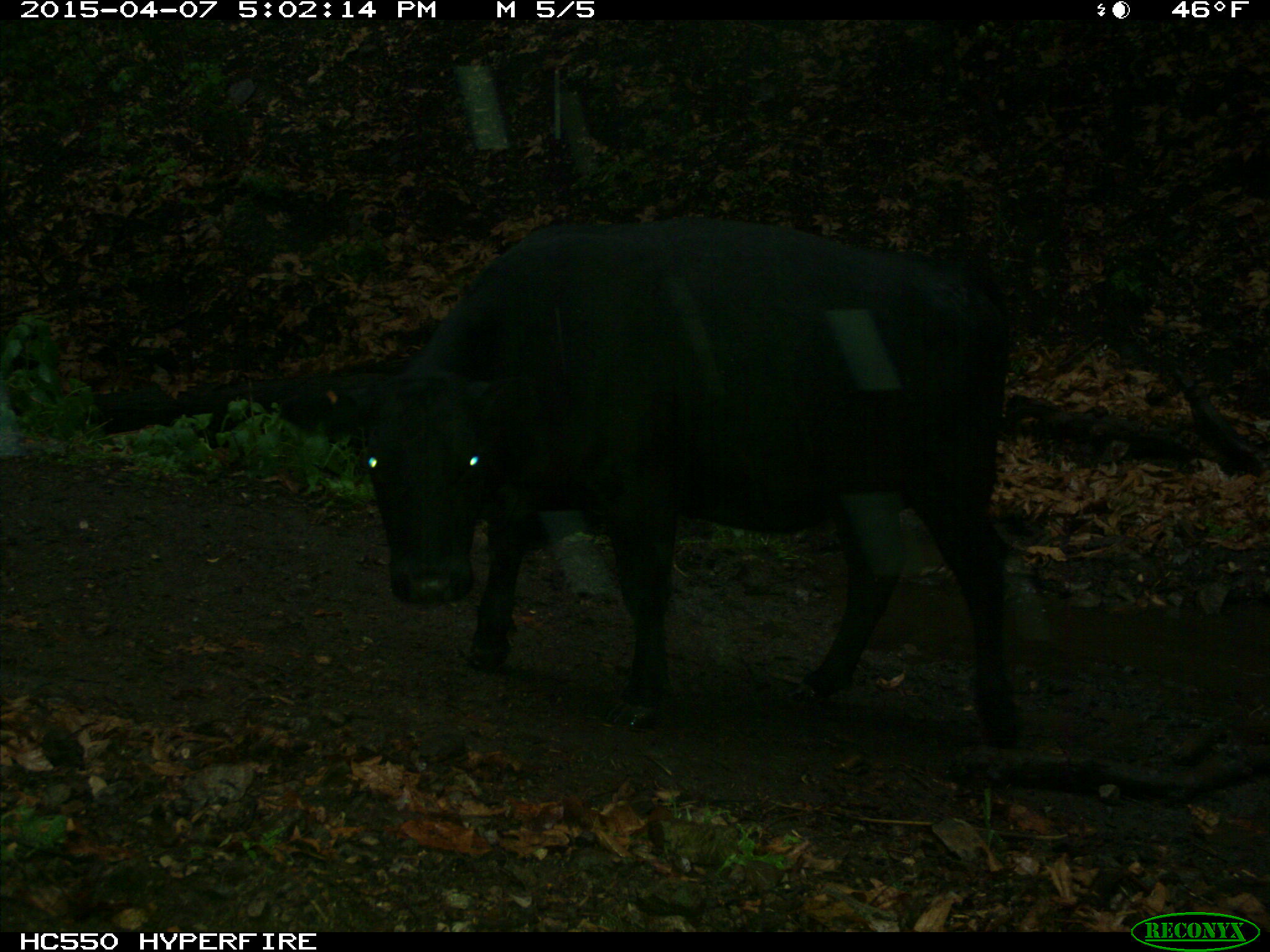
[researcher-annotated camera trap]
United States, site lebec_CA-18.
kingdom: Animalia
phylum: Chordata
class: Mammalia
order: Artiodactyla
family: Bovidae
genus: Bos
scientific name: Bos taurus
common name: domestic cow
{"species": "Bos taurus (domestic cow)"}